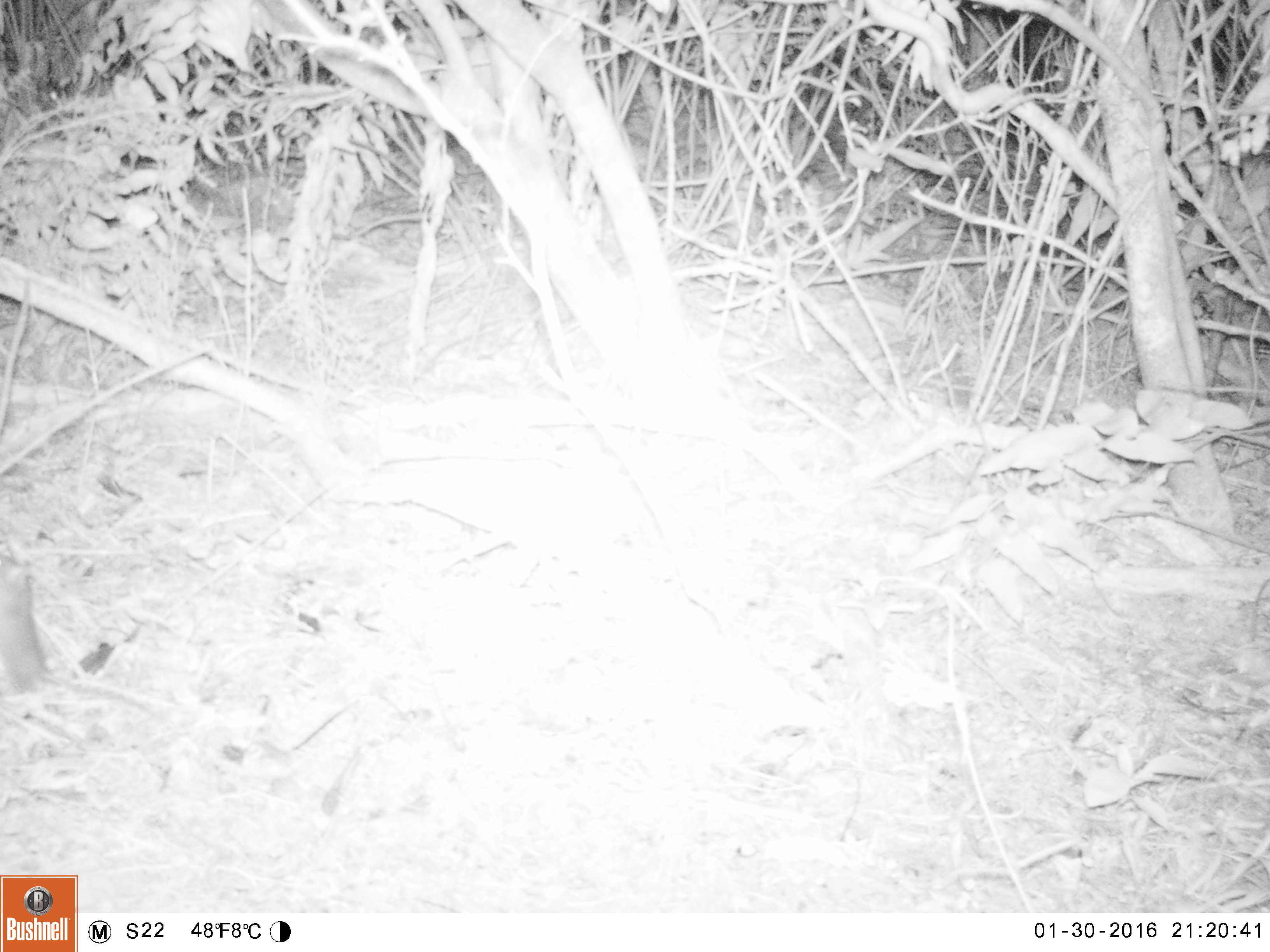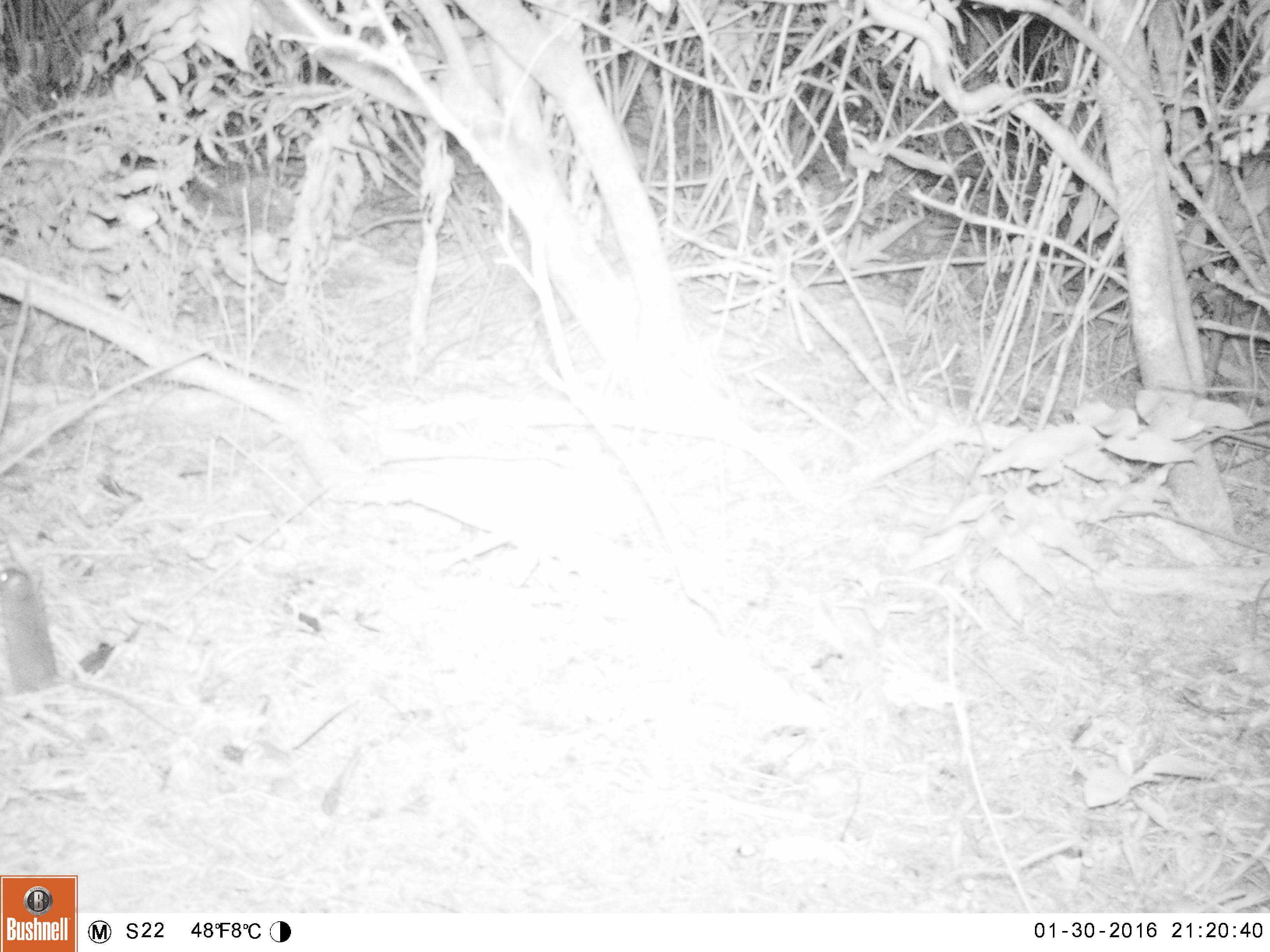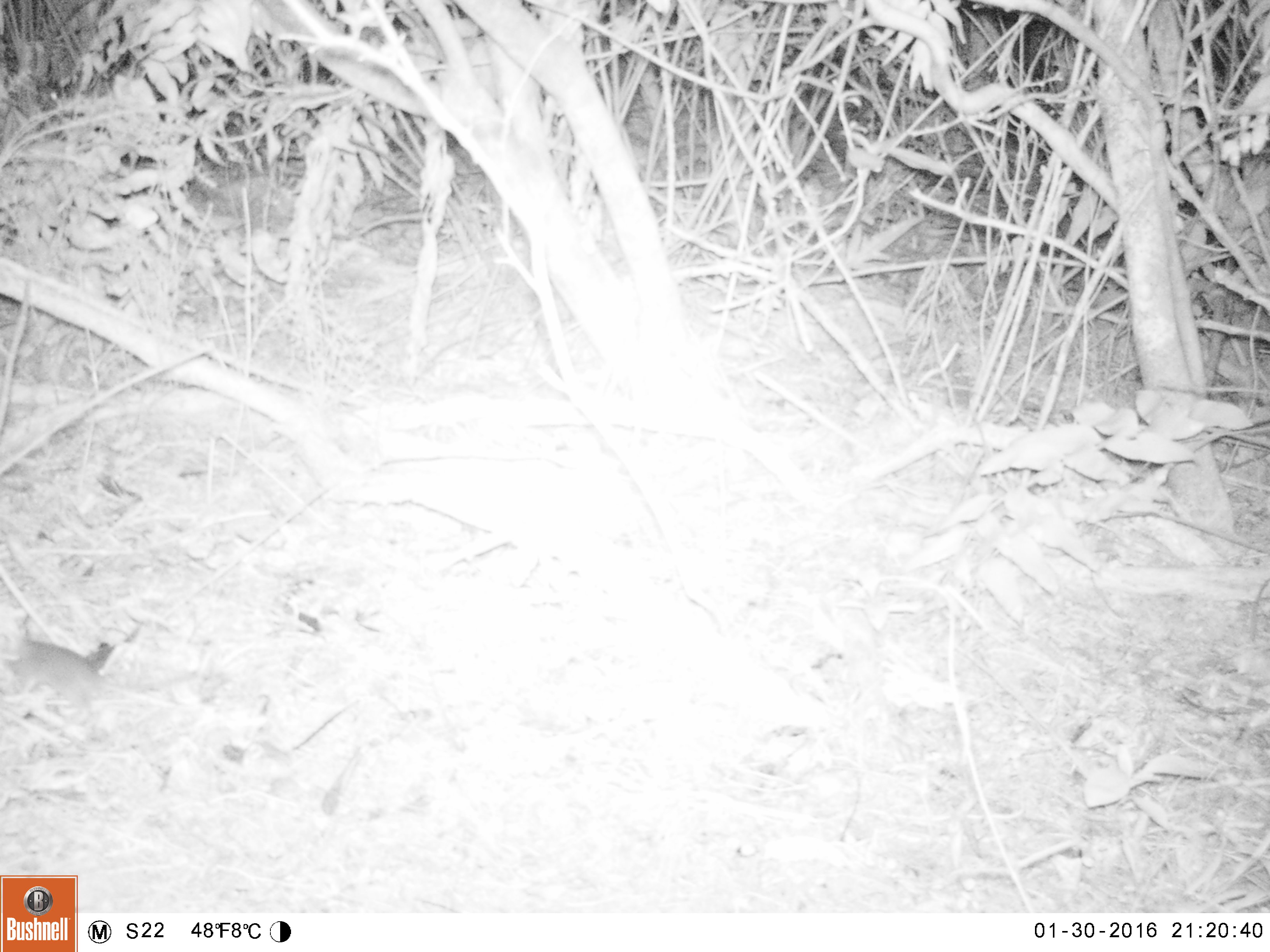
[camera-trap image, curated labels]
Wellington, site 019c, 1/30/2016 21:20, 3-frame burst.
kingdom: Animalia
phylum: Chordata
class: Mammalia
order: Rodentia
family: Muridae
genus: Rattus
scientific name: Rattus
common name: rat